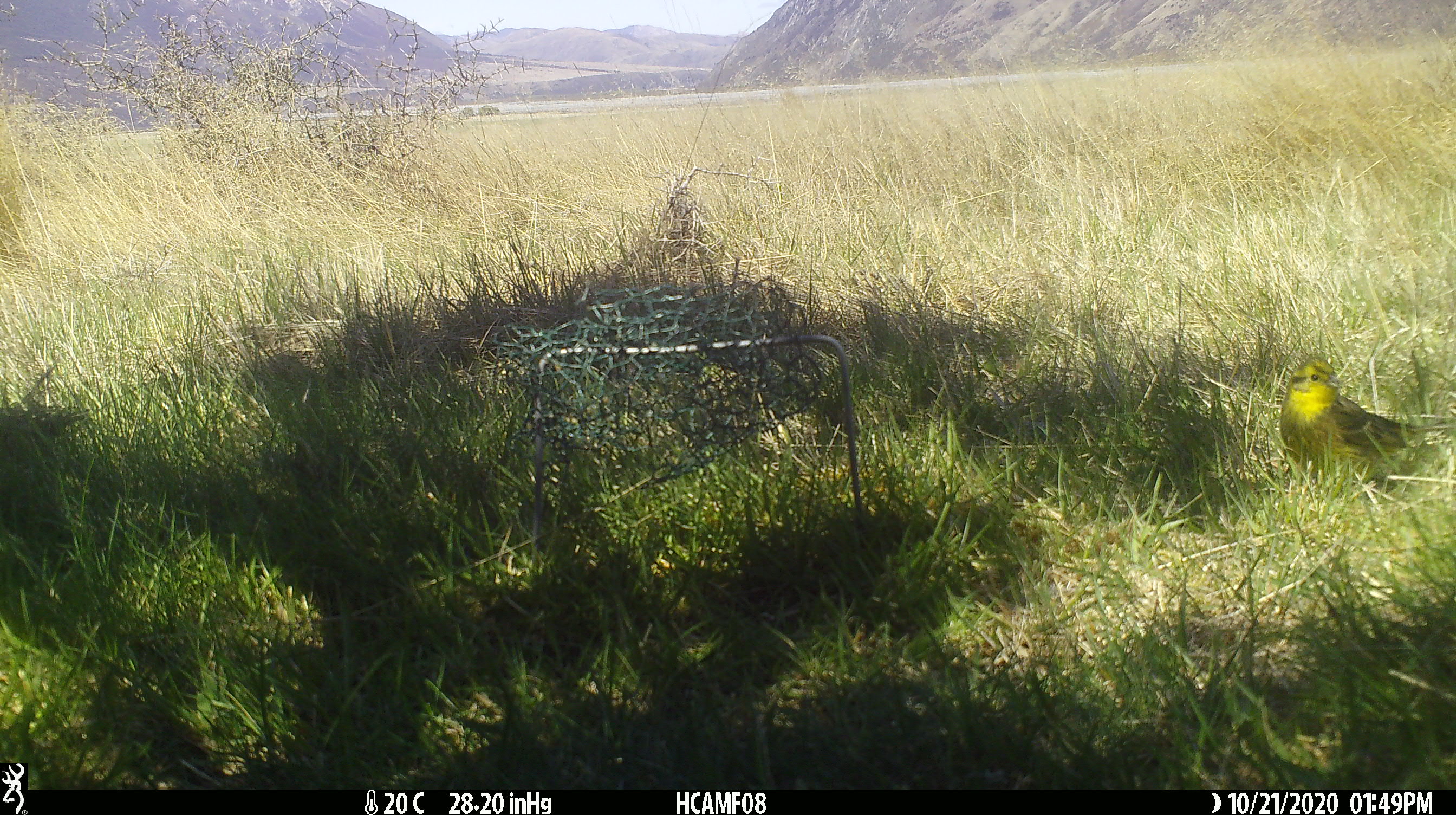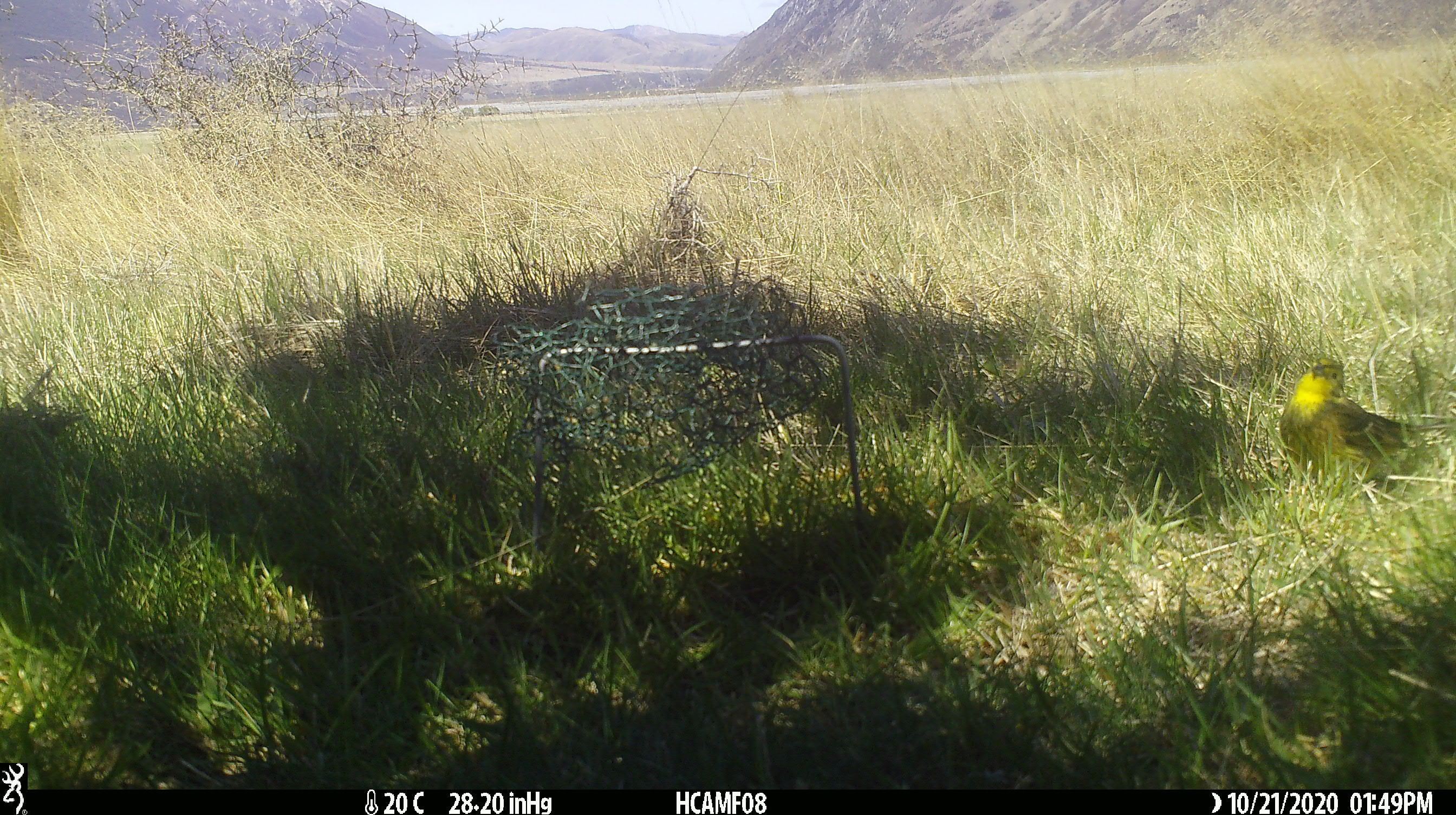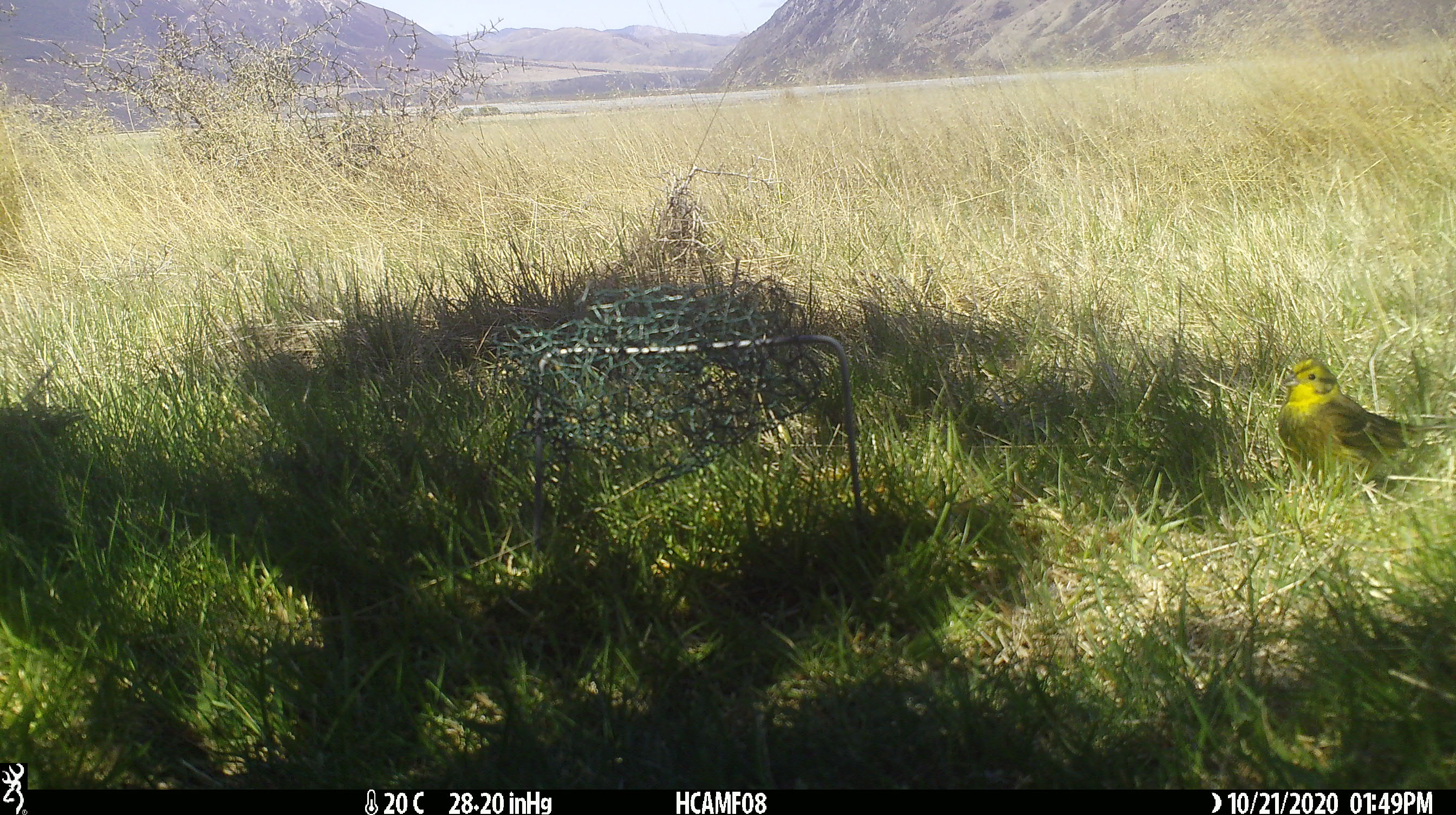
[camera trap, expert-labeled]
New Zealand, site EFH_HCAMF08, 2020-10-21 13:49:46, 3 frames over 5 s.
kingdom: Animalia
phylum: Chordata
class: Aves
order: Passeriformes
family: Emberizidae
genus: Emberiza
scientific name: Emberiza citrinella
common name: yellowhammer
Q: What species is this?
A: Yellowhammer (Emberiza citrinella).